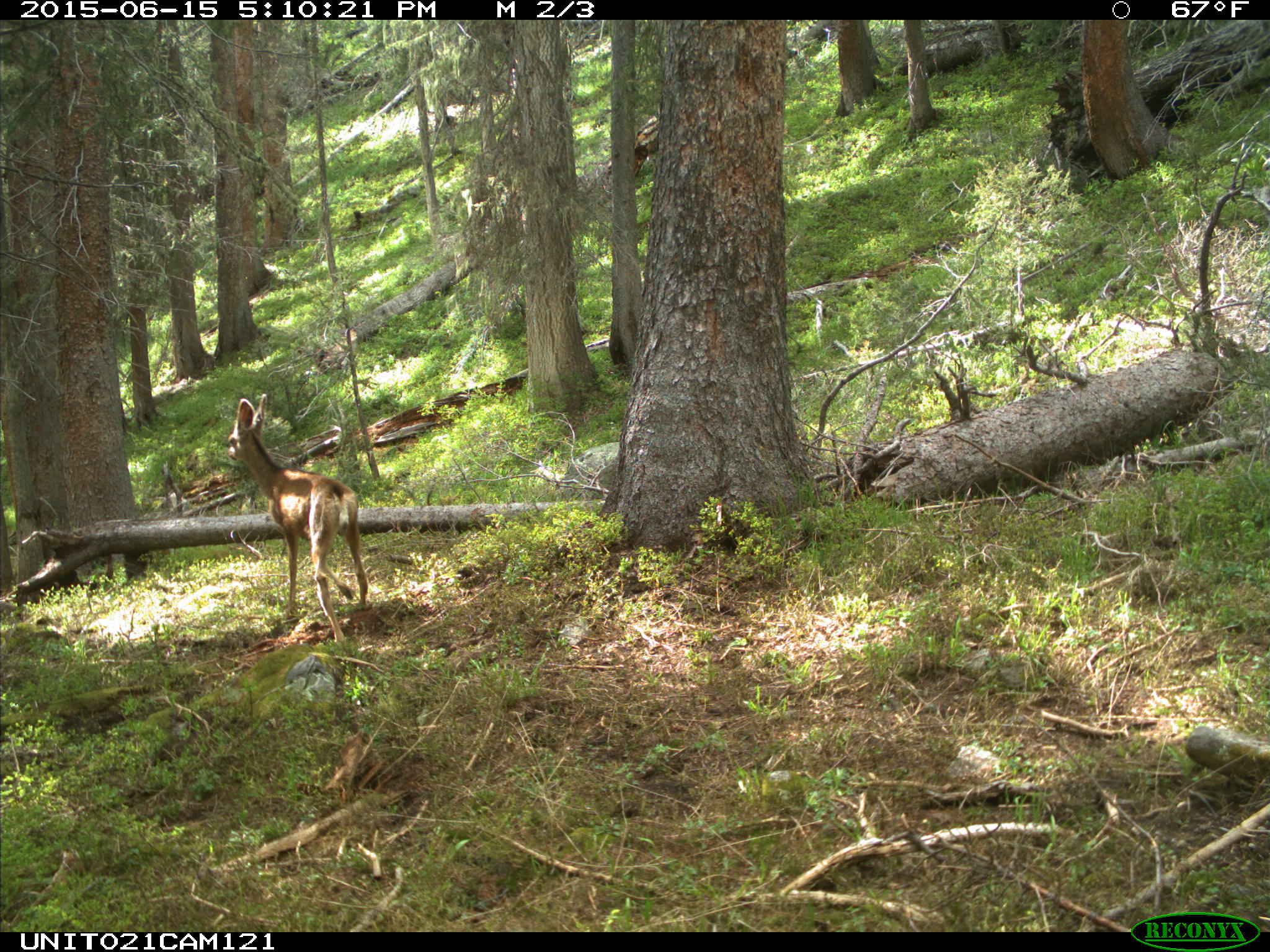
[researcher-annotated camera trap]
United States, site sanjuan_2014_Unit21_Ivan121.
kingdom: Animalia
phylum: Chordata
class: Mammalia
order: Artiodactyla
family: Cervidae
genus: Odocoileus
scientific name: Odocoileus hemionus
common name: mule deer